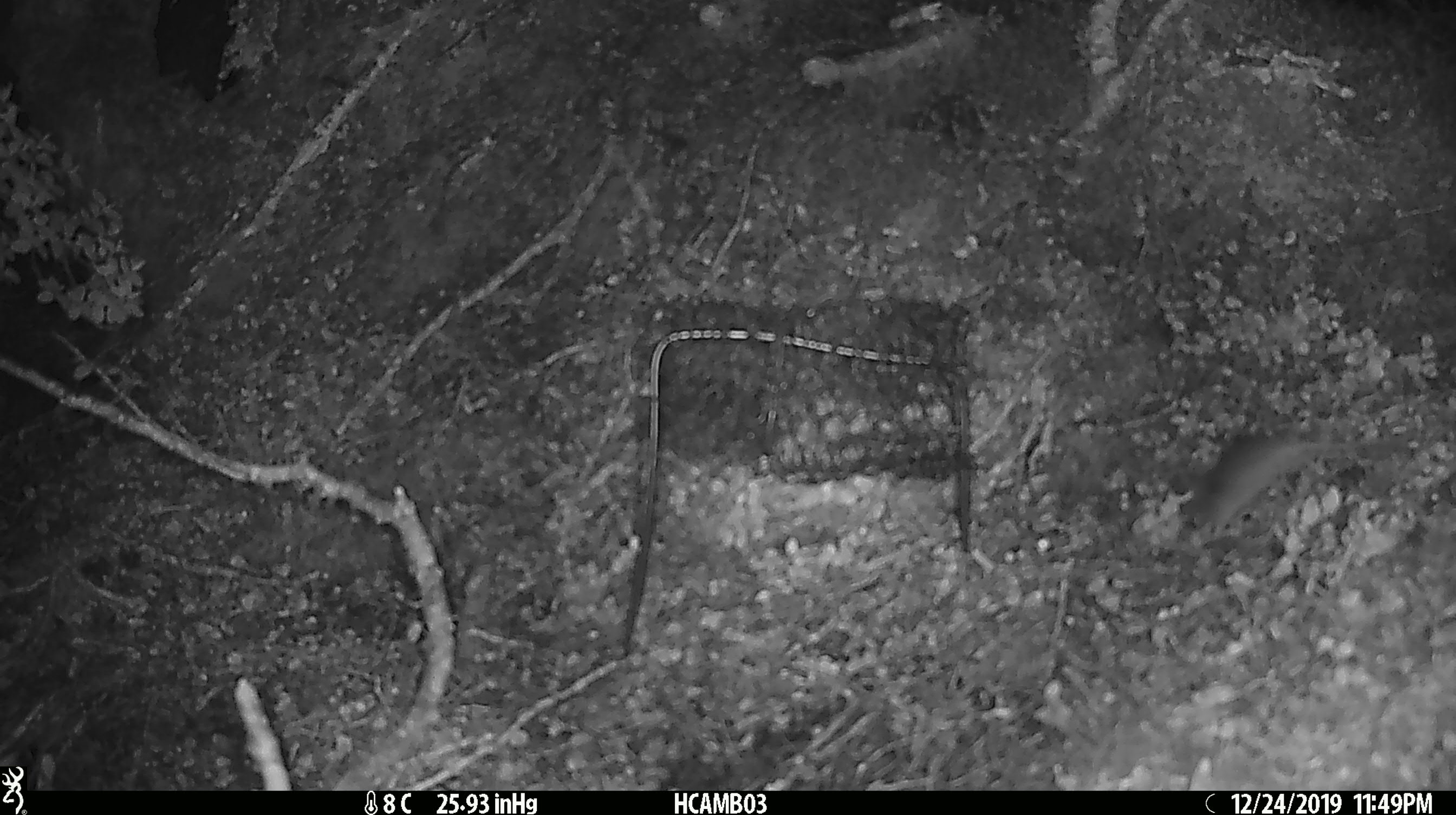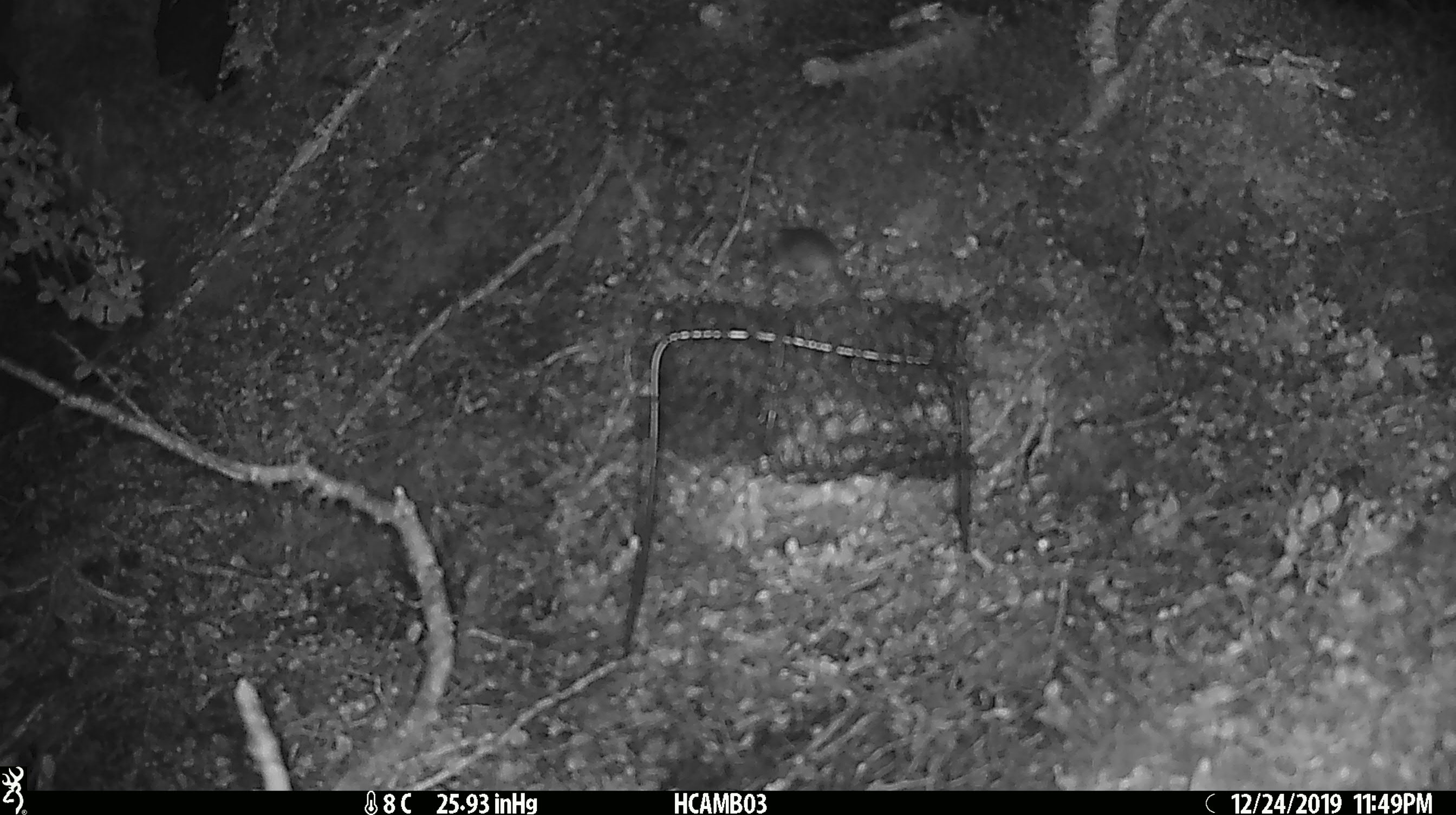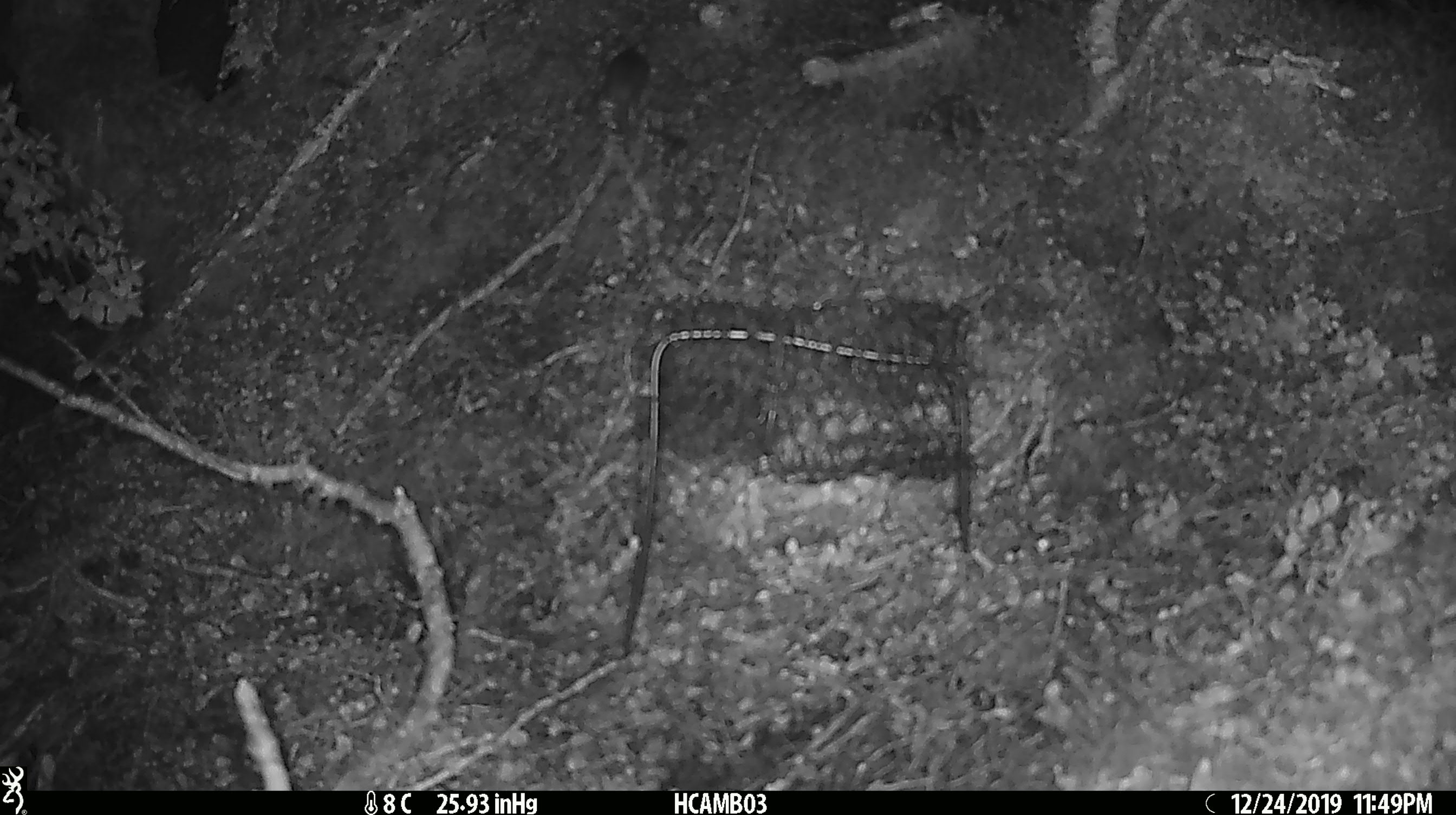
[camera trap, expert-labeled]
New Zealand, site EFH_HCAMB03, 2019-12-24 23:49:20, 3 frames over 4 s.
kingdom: Animalia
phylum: Chordata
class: Mammalia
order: Rodentia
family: Muridae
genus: Mus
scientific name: Mus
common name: mouse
Mouse (Mus).